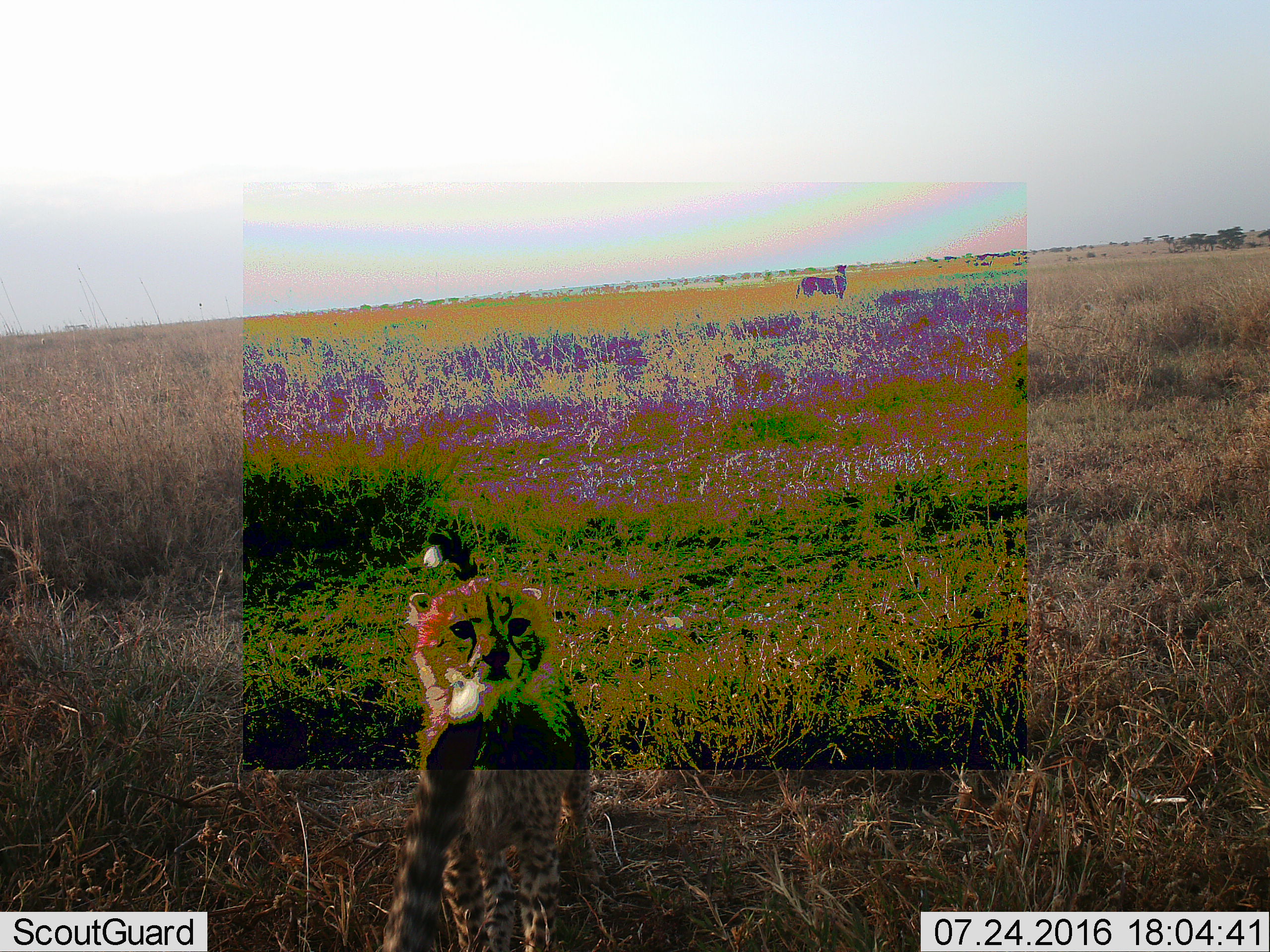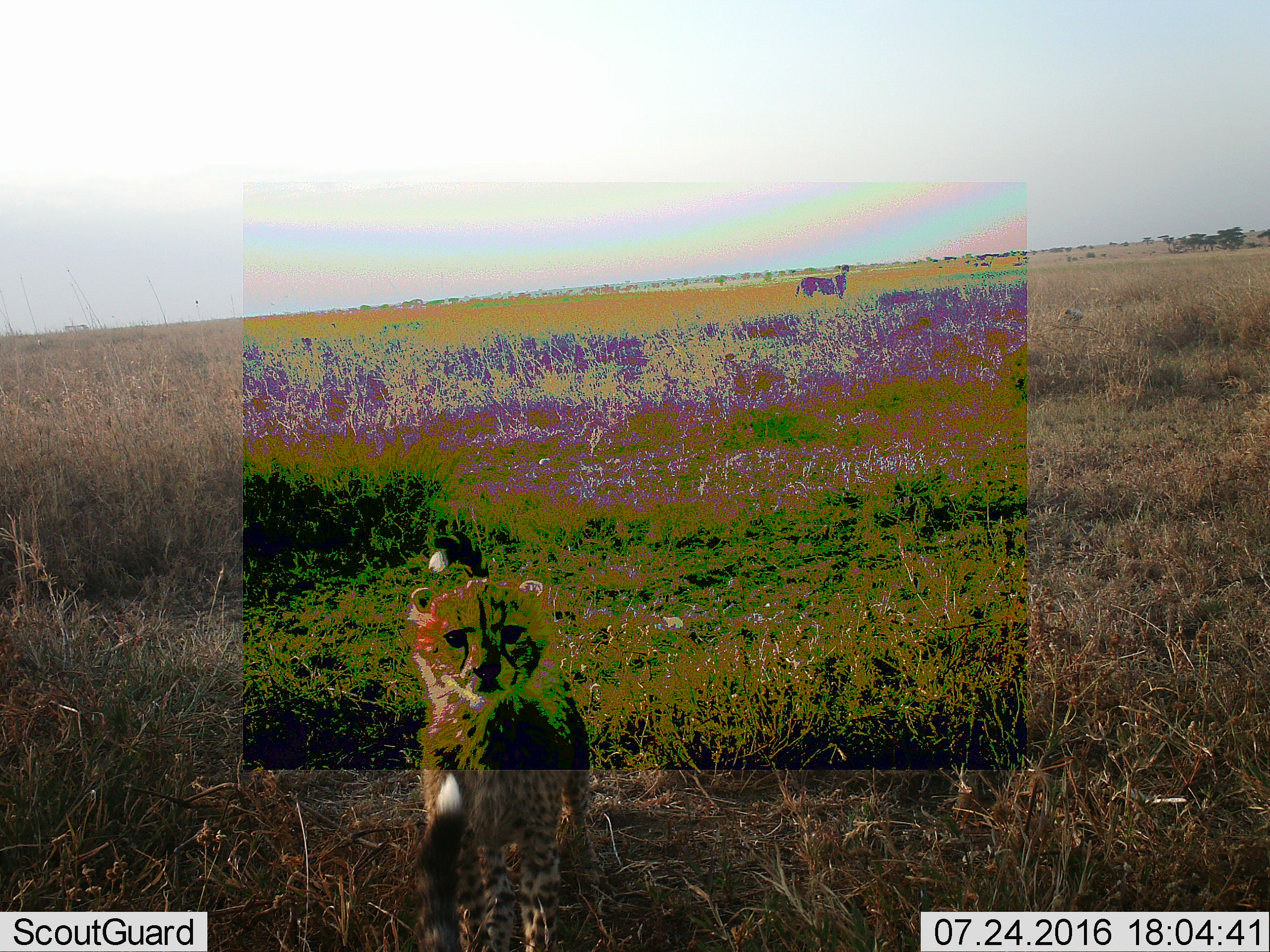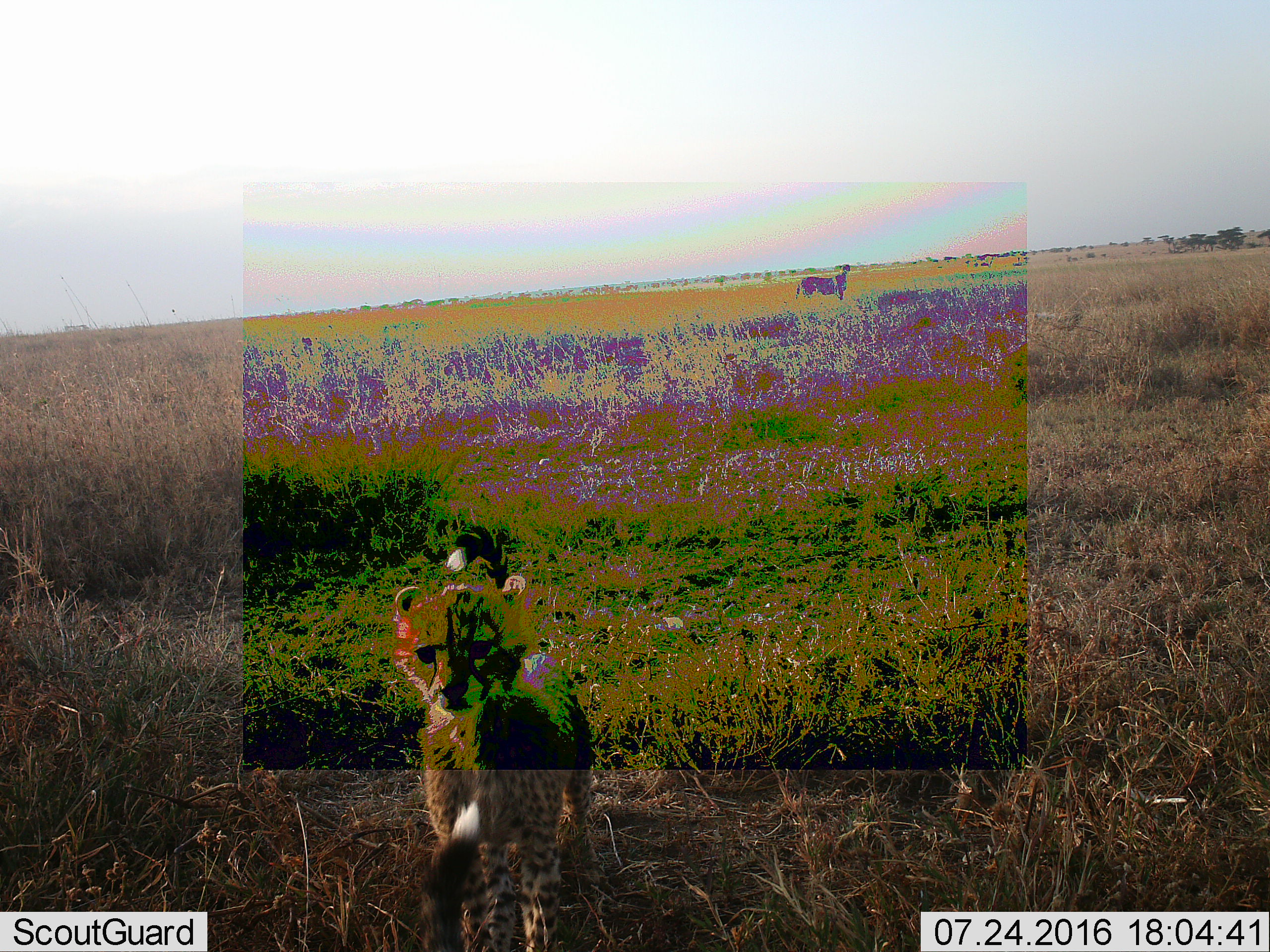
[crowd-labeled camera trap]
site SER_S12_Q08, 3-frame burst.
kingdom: Animalia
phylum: Chordata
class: Mammalia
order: Carnivora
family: Felidae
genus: Acinonyx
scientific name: Acinonyx jubatus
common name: cheetah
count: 2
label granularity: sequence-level